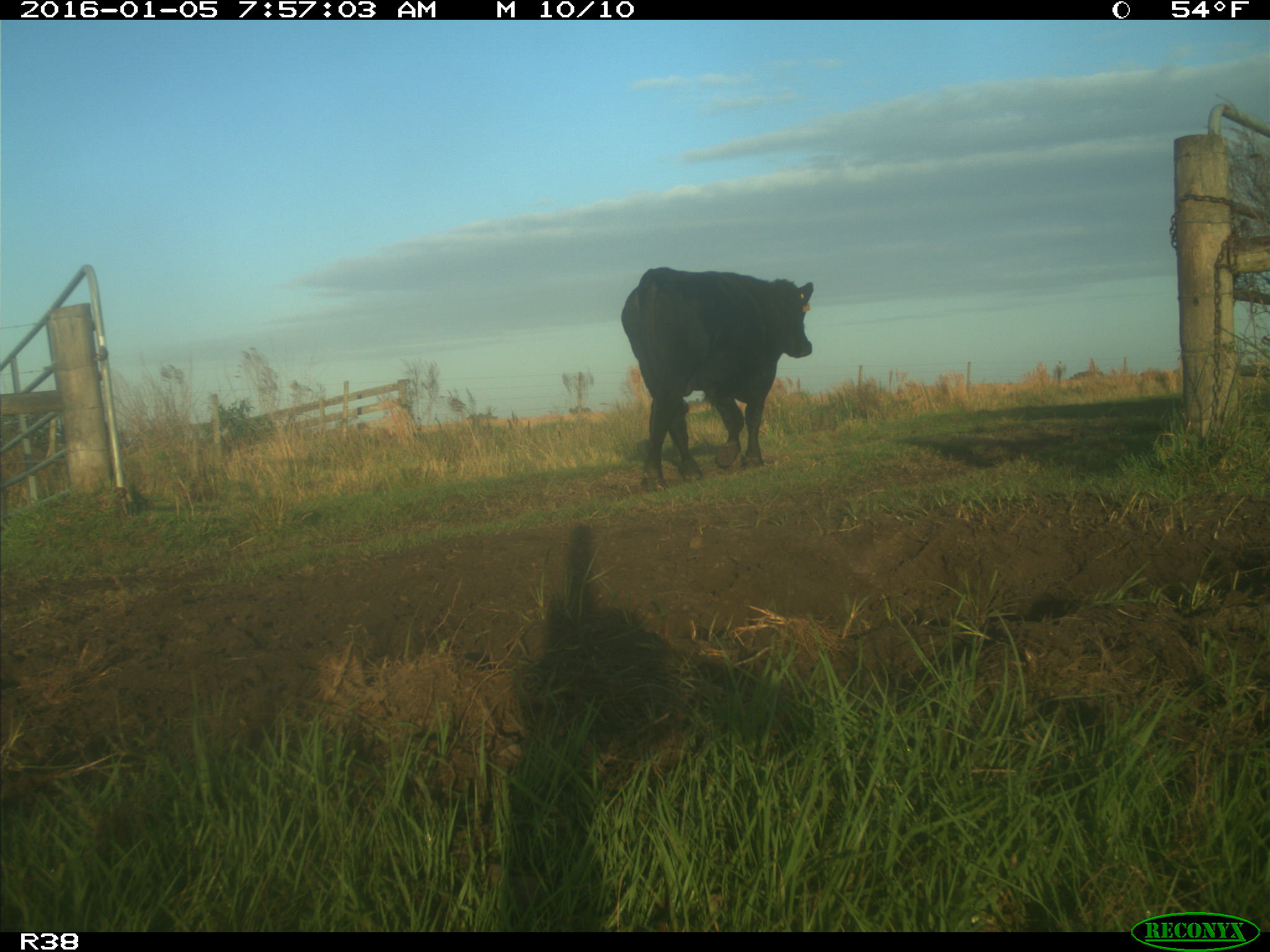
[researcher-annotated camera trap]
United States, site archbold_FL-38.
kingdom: Animalia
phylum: Chordata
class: Mammalia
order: Artiodactyla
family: Bovidae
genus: Bos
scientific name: Bos taurus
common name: domestic cow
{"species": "Bos taurus (domestic cow)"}